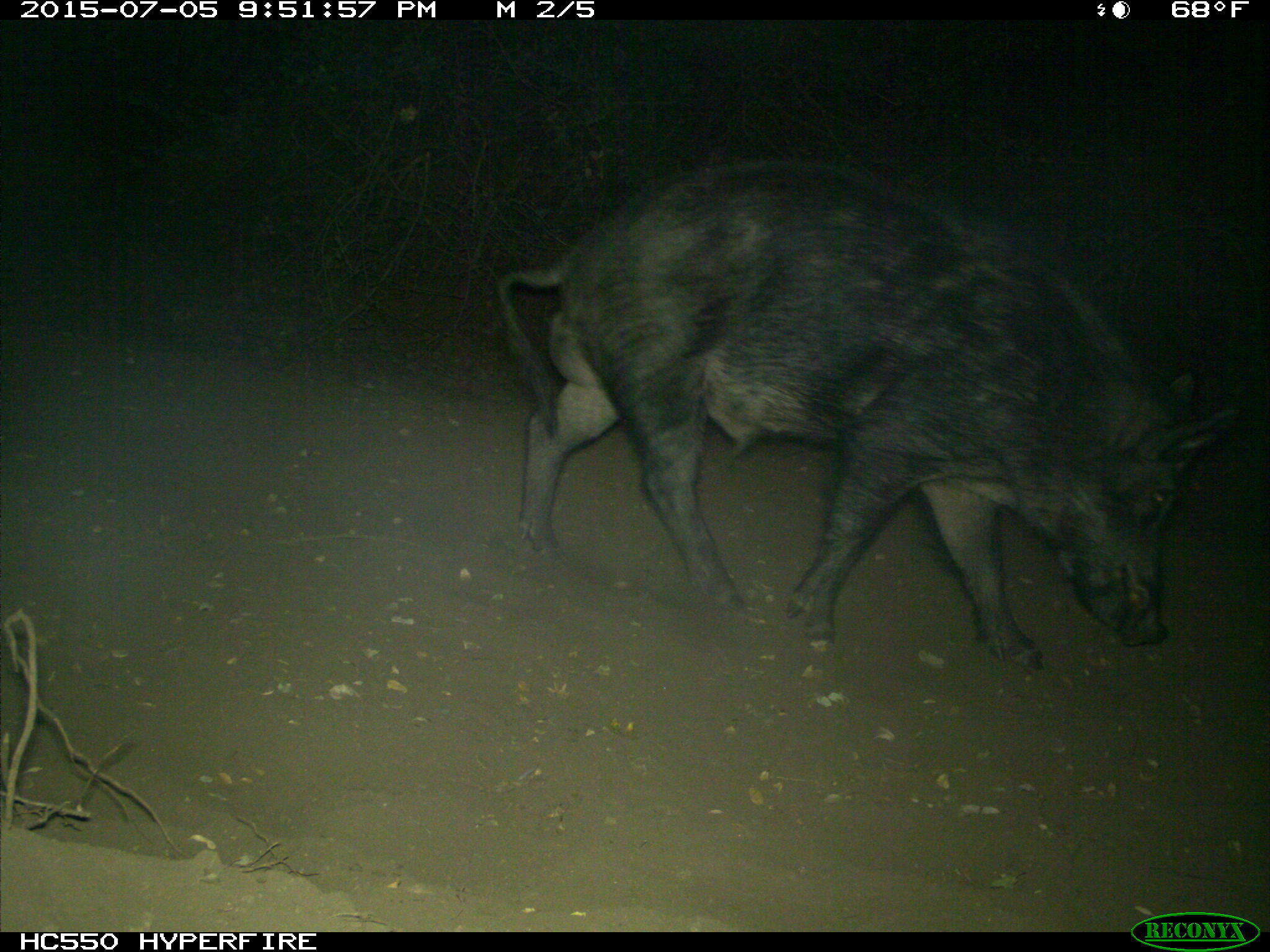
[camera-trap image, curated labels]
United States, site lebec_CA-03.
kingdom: Animalia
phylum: Chordata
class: Mammalia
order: Artiodactyla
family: Suidae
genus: Sus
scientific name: Sus scrofa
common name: wild boar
Sus scrofa (wild boar).